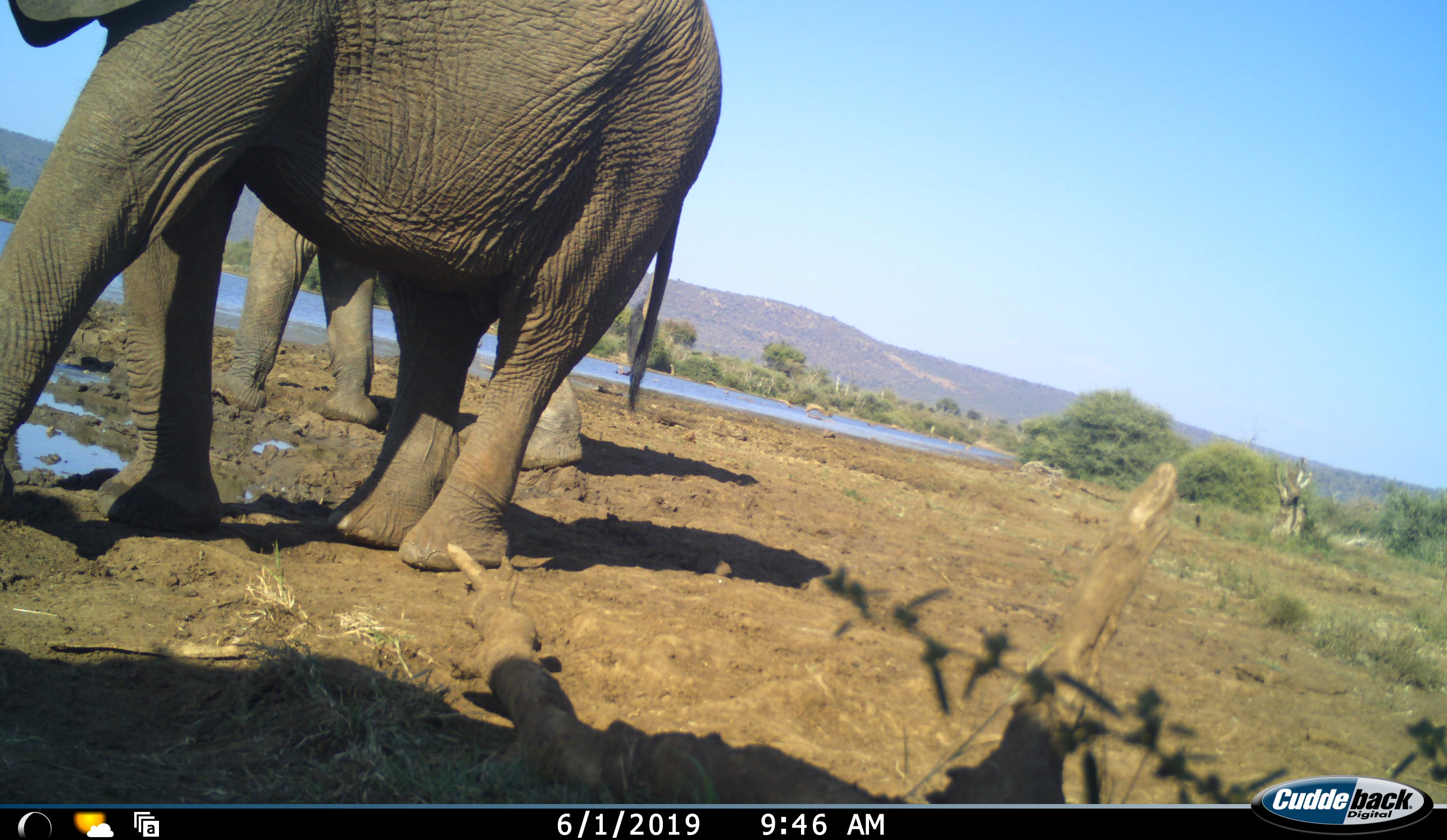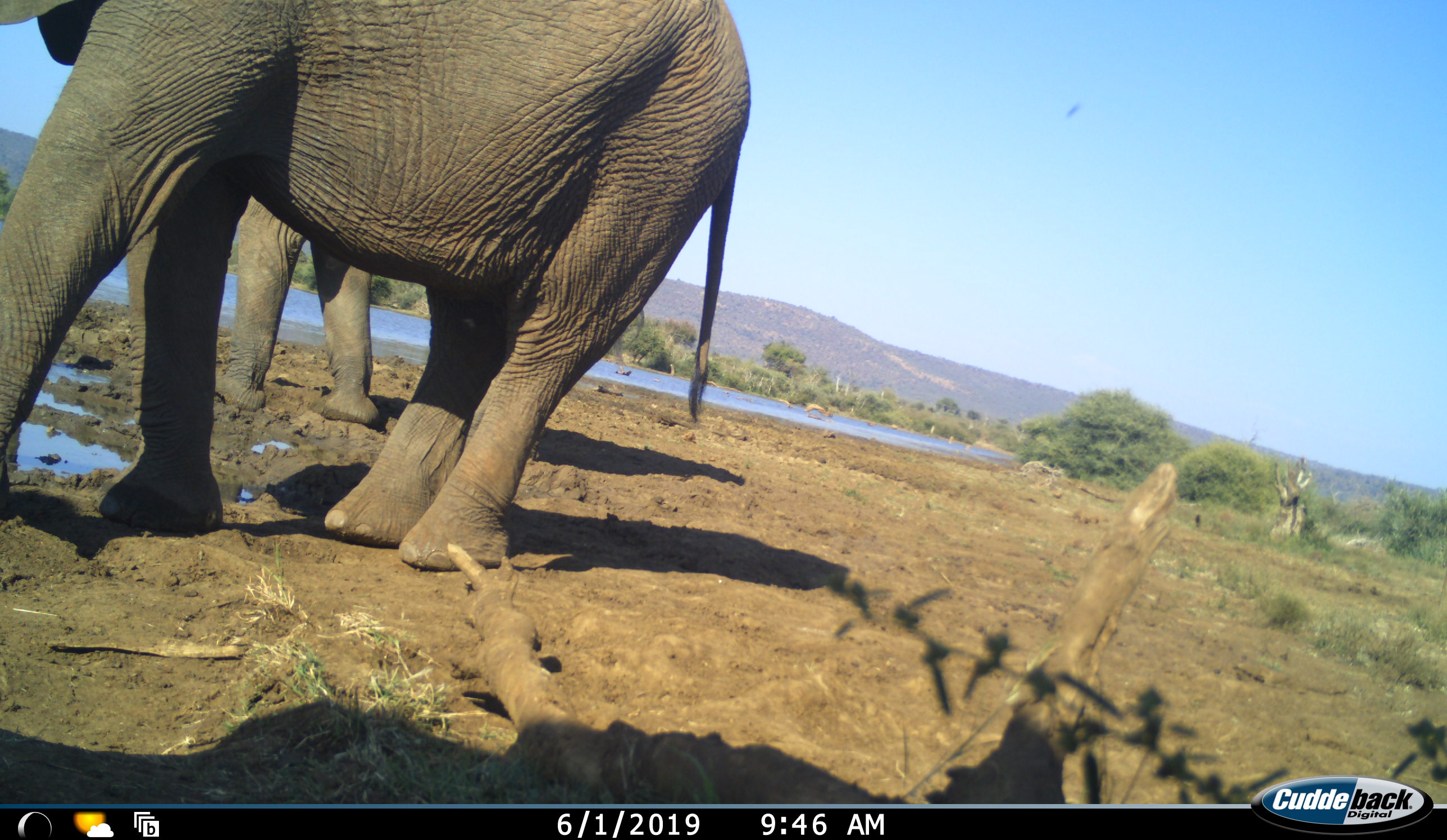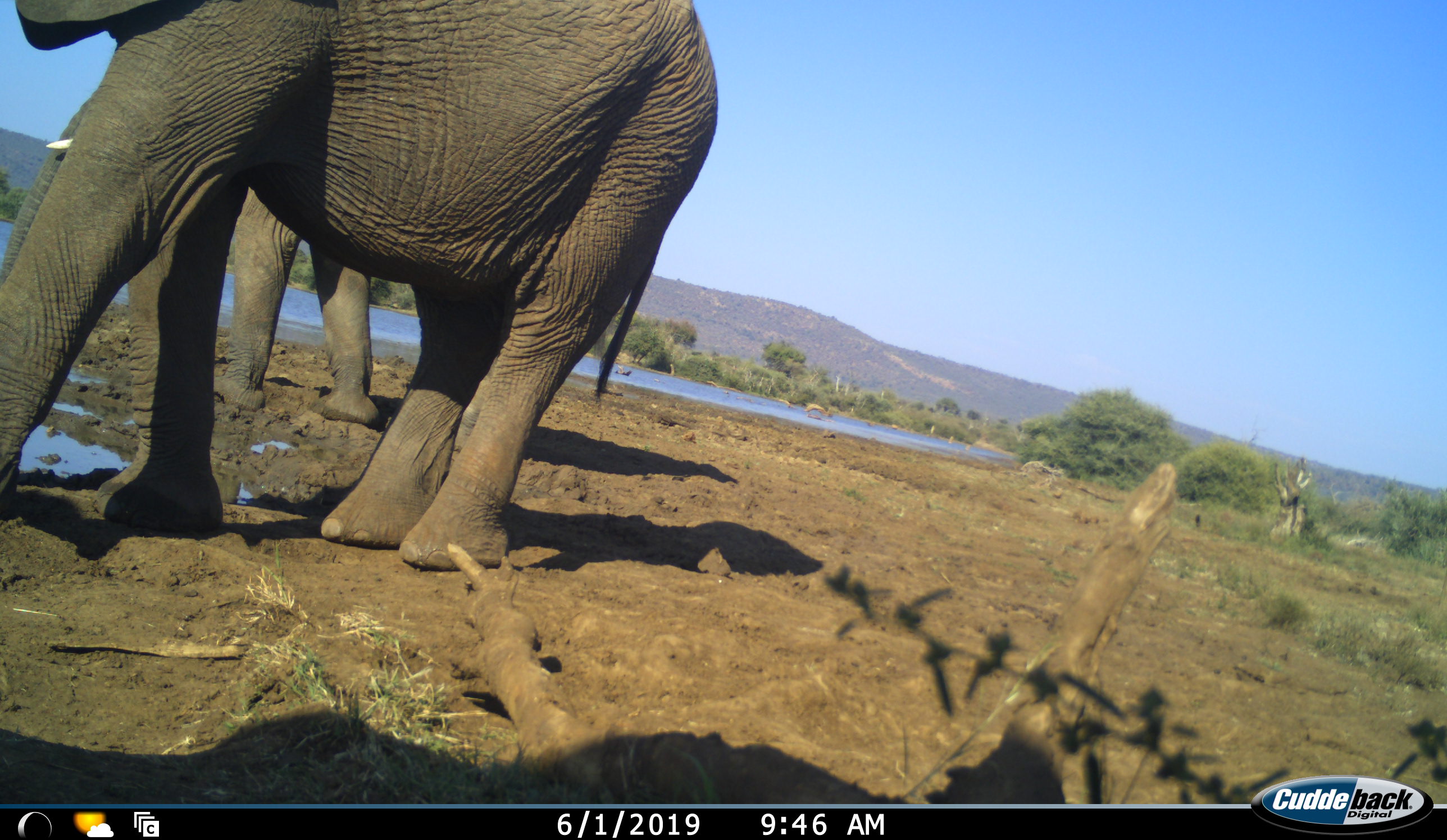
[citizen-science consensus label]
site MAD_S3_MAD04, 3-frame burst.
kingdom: Animalia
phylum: Chordata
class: Mammalia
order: Proboscidea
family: Elephantidae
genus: Loxodonta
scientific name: Loxodonta africana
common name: african bush elephant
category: elephant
Elephant (african bush elephant) (Loxodonta africana), count 2. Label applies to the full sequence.